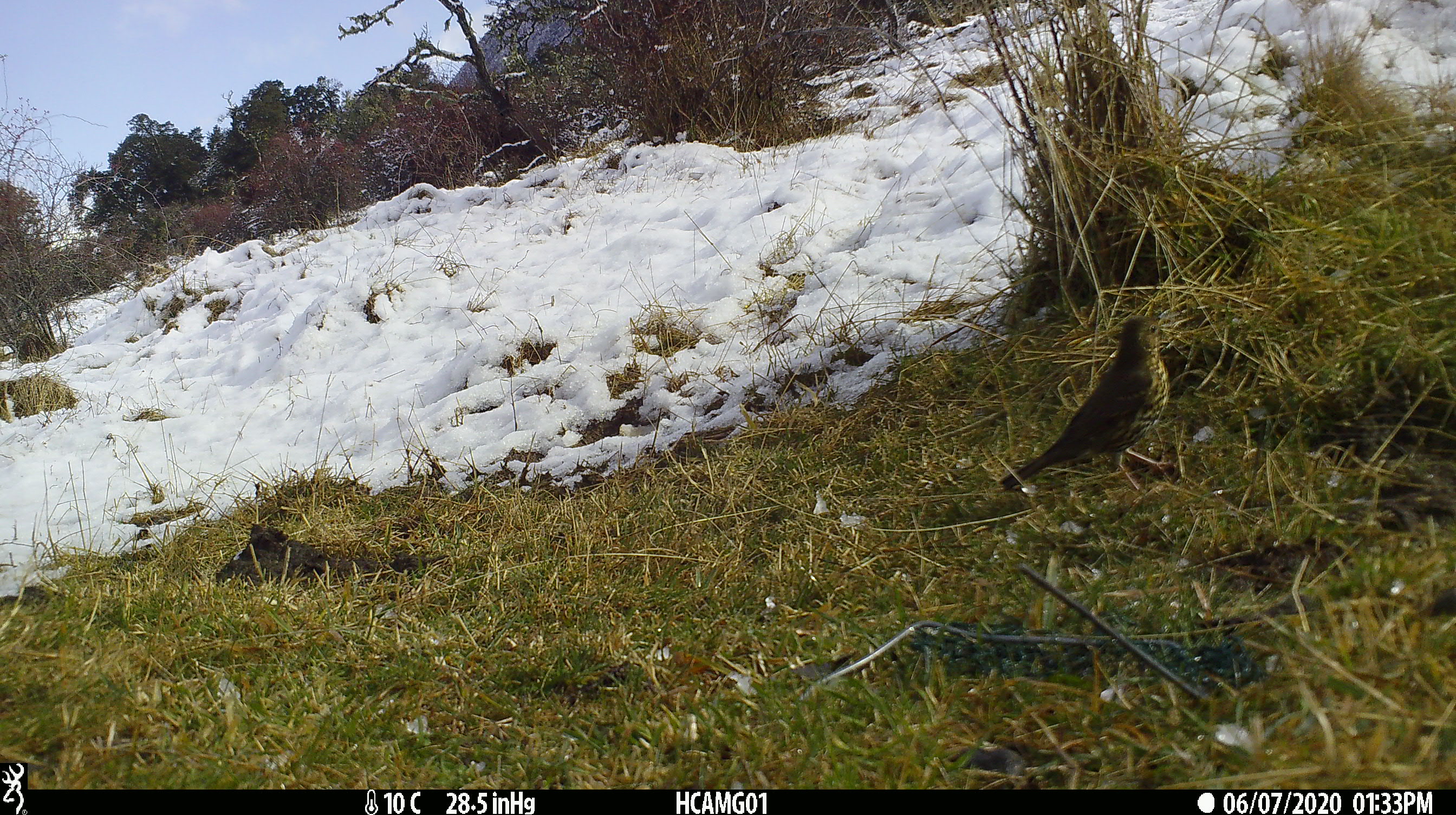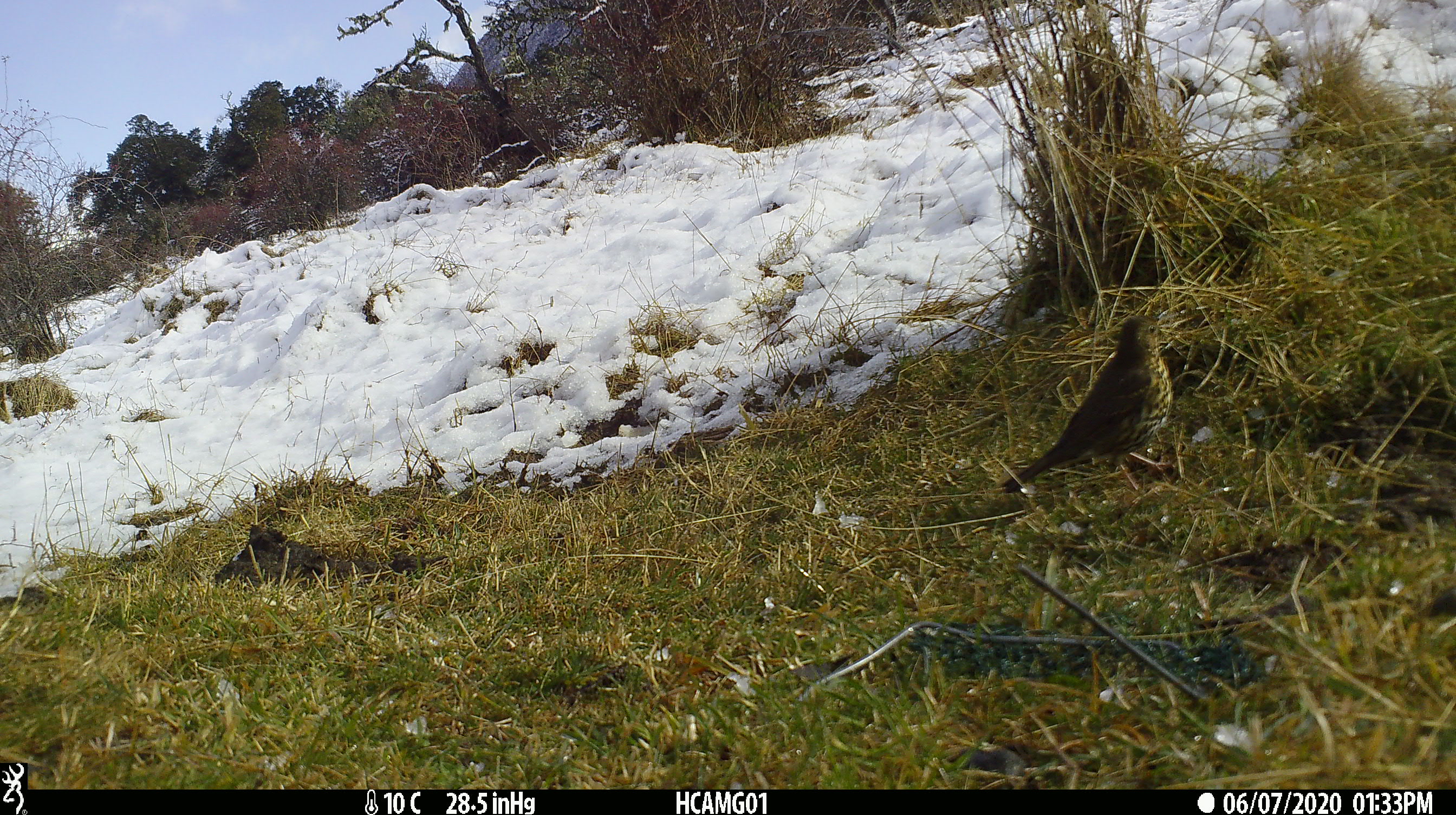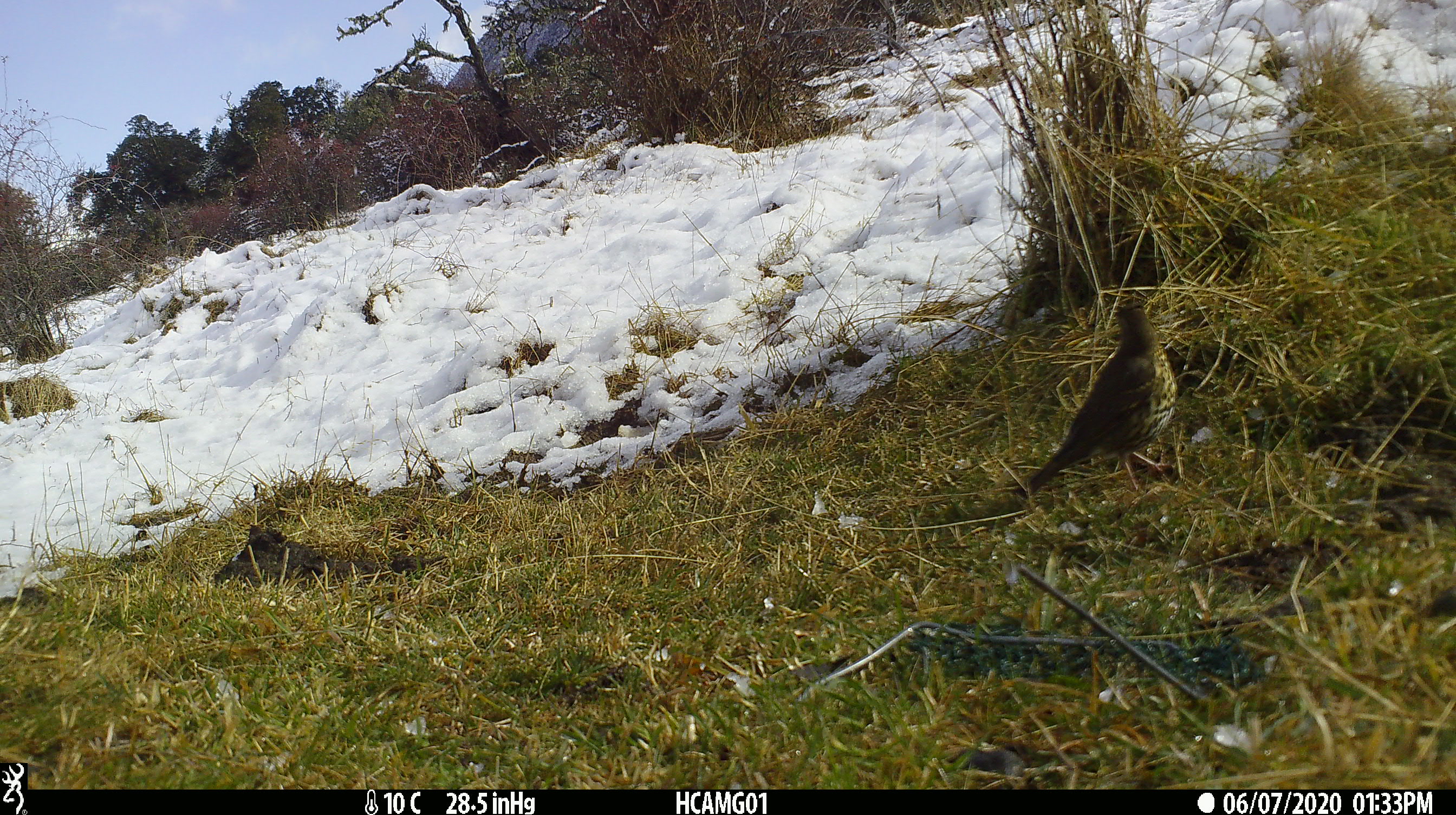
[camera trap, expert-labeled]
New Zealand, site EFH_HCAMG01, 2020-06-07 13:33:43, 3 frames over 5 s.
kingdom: Animalia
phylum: Chordata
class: Aves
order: Passeriformes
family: Turdidae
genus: Turdus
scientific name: Turdus philomelos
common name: song thrush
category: thrush